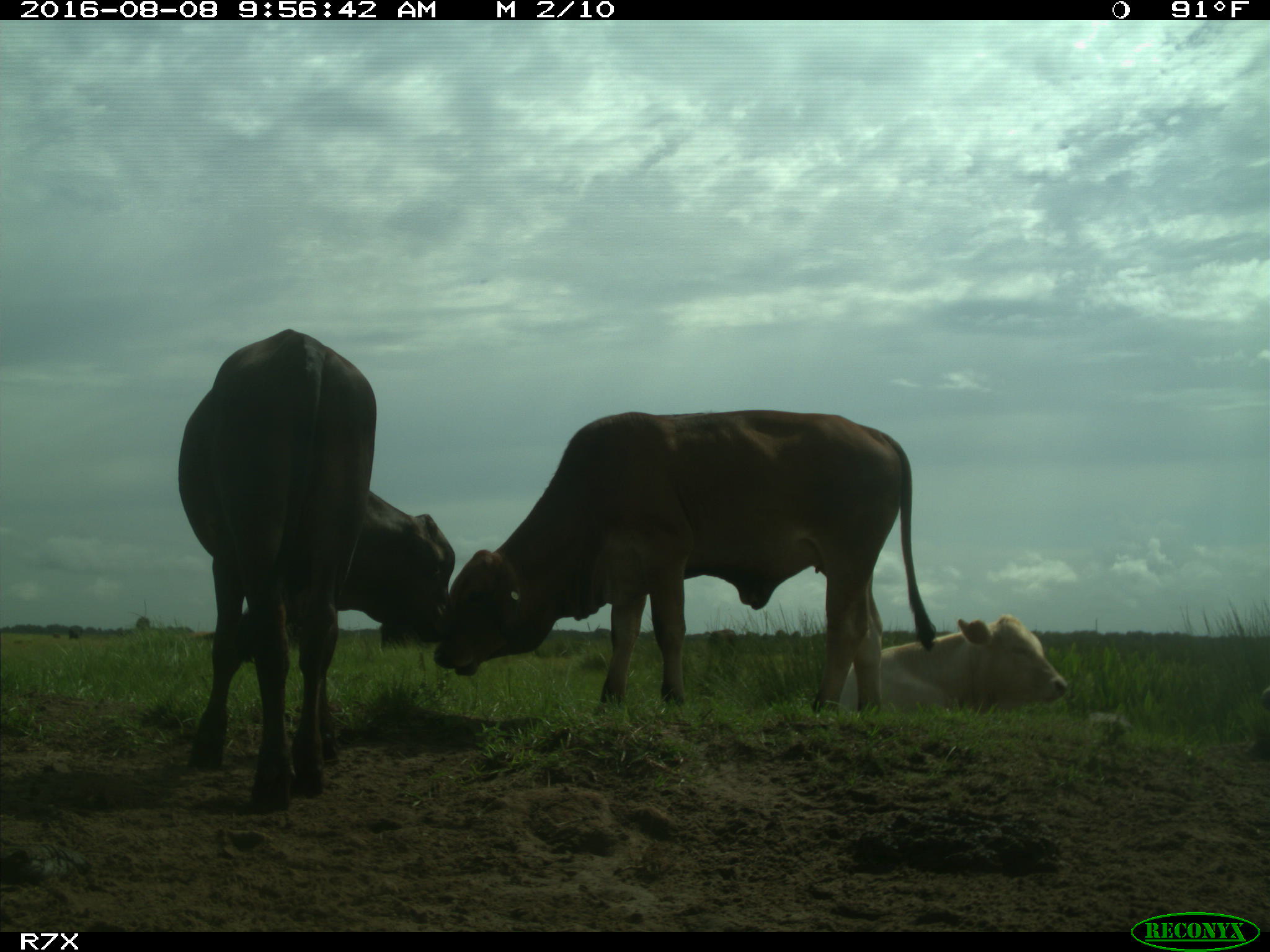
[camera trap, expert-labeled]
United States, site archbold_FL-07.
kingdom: Animalia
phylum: Chordata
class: Mammalia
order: Artiodactyla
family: Bovidae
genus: Bos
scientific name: Bos taurus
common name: domestic cow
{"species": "Bos taurus (domestic cow)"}